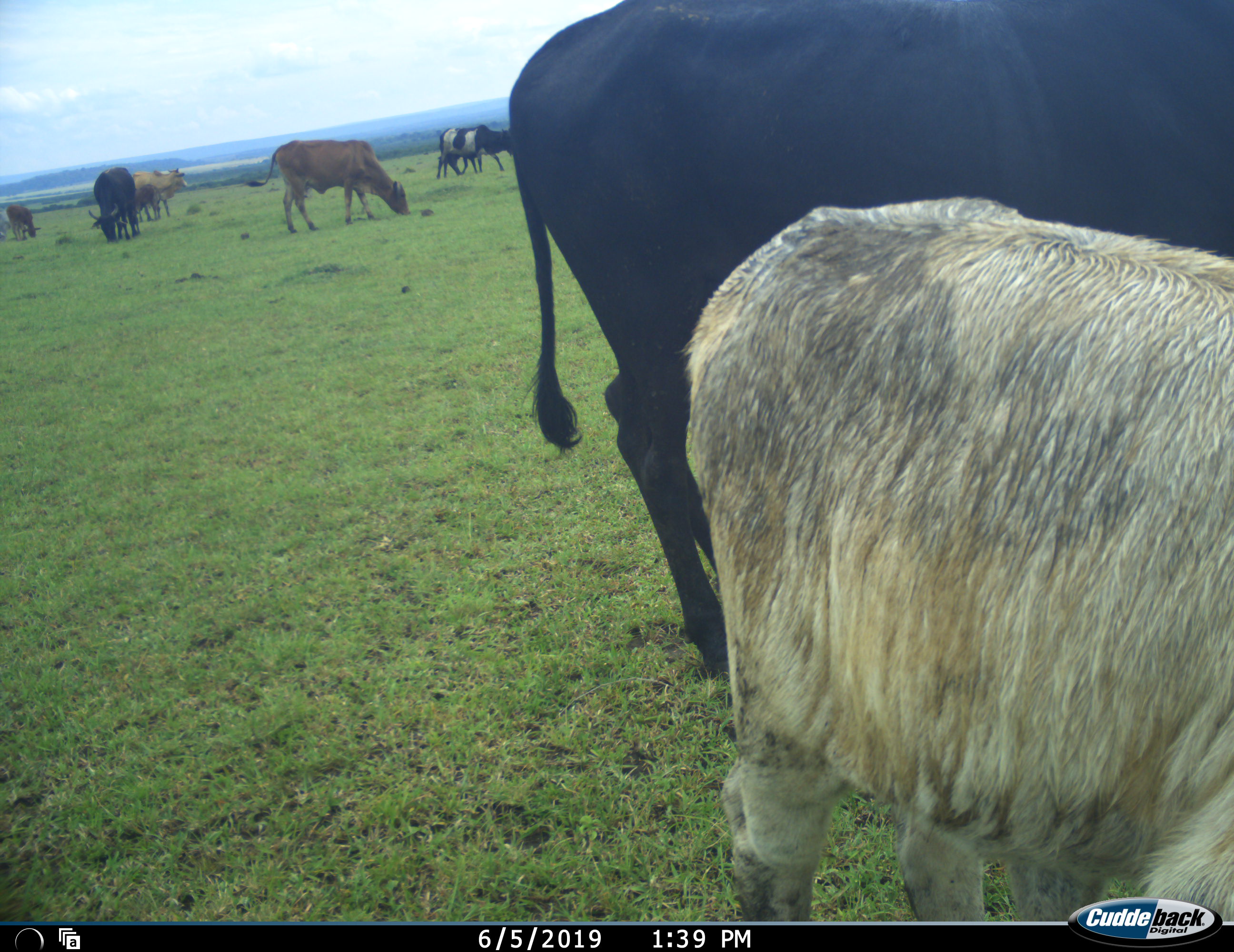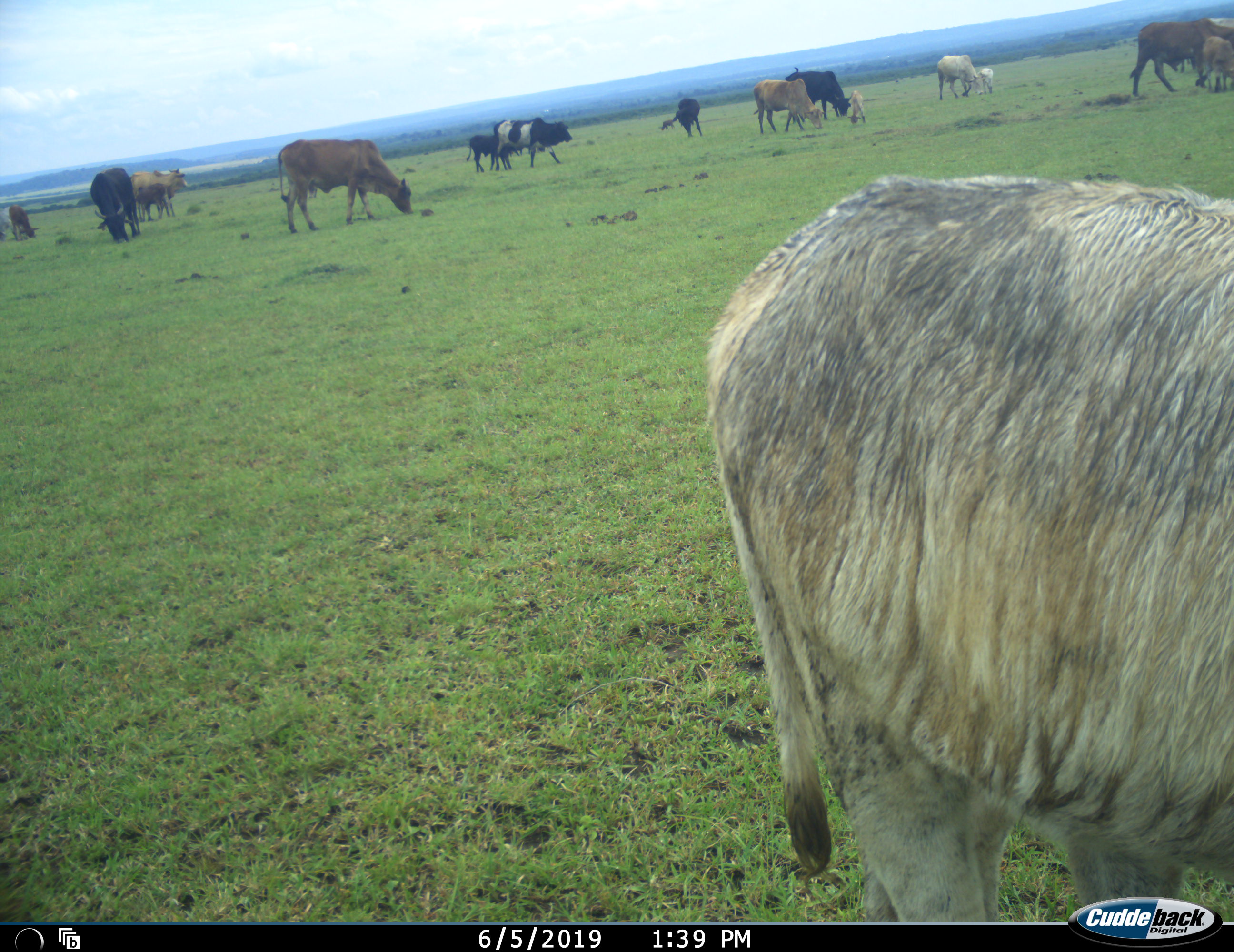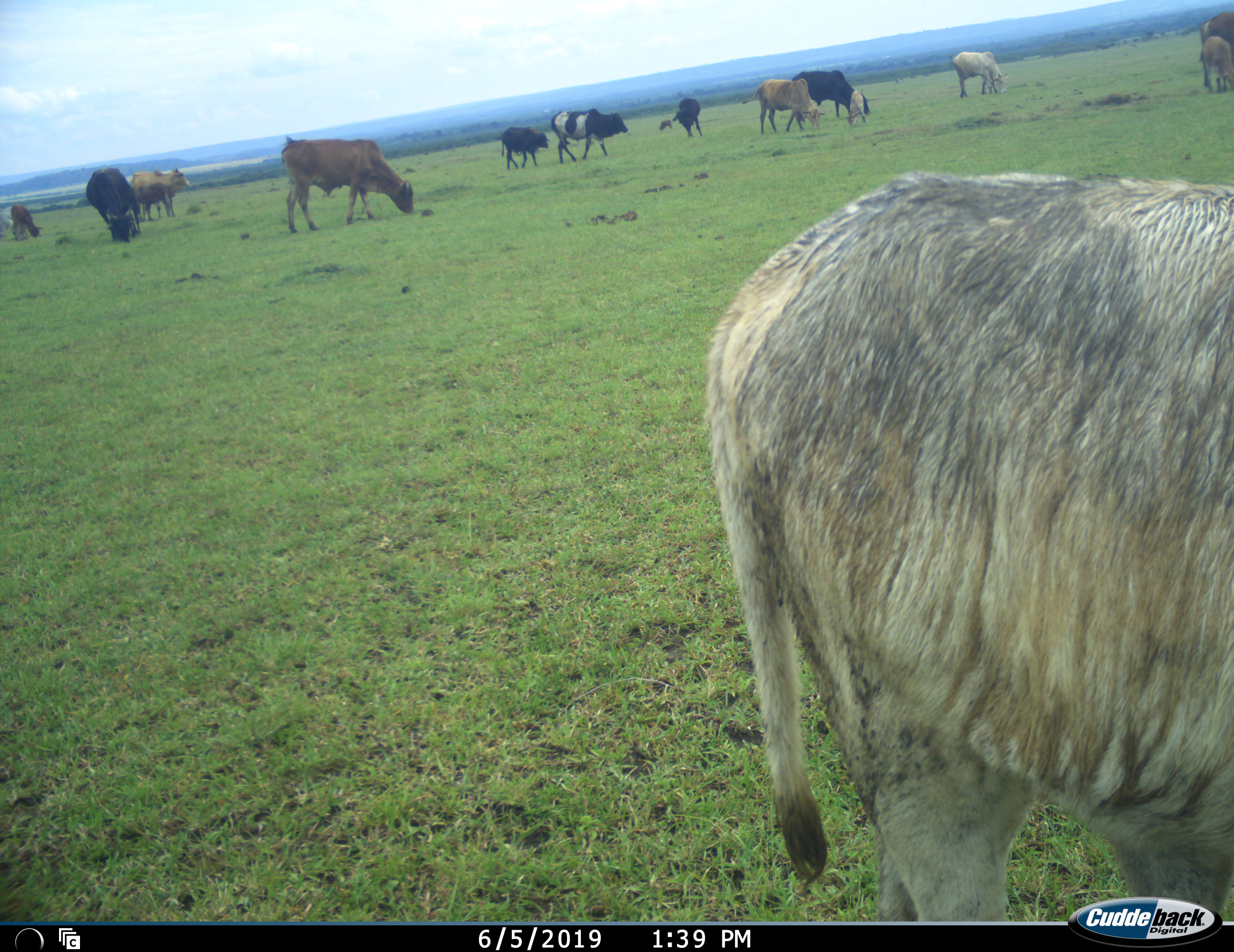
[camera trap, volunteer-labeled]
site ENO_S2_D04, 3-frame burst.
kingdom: Animalia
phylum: Chordata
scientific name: Vertebrata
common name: domestic animal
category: domesticanimal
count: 11-50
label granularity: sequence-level